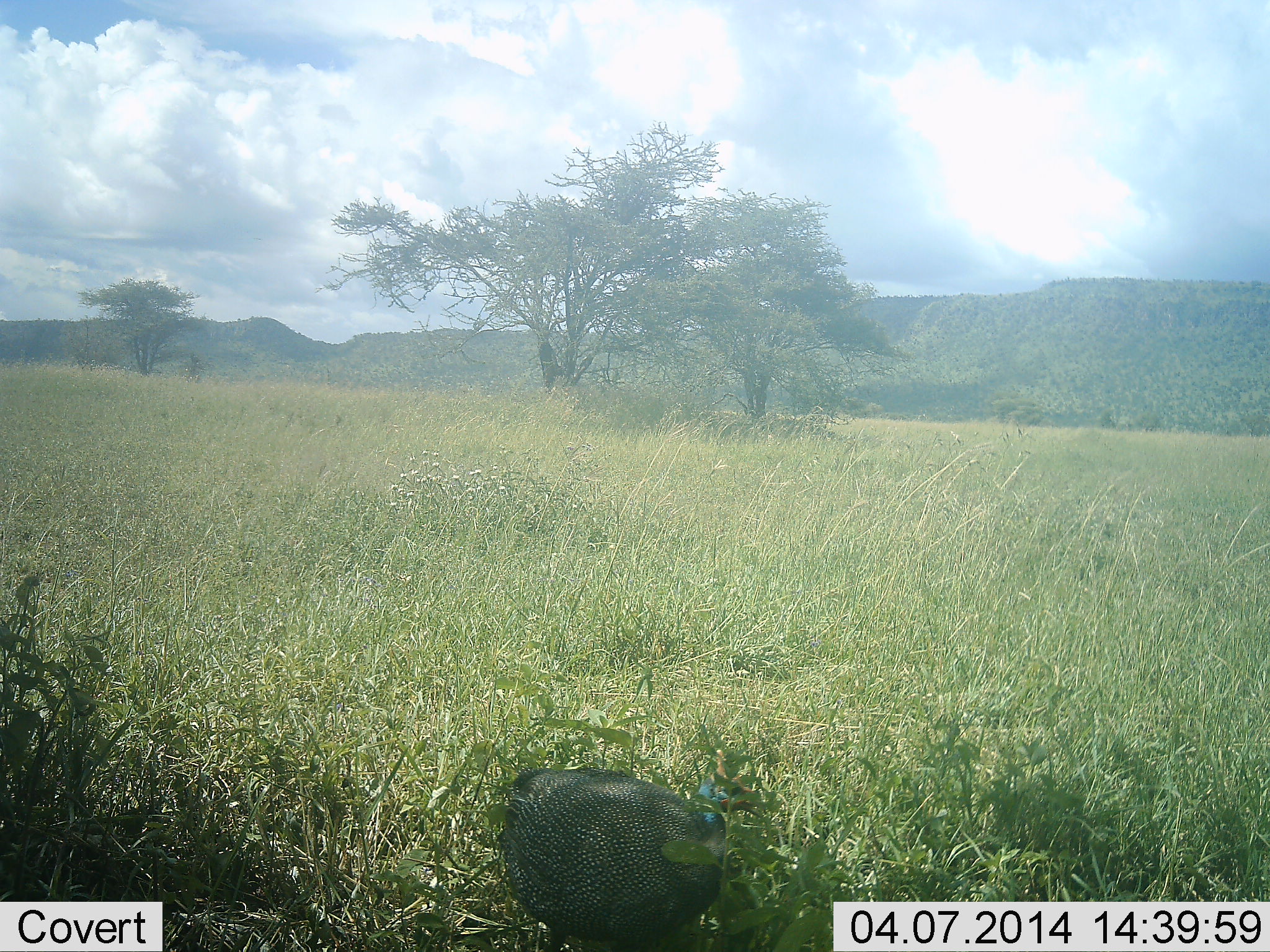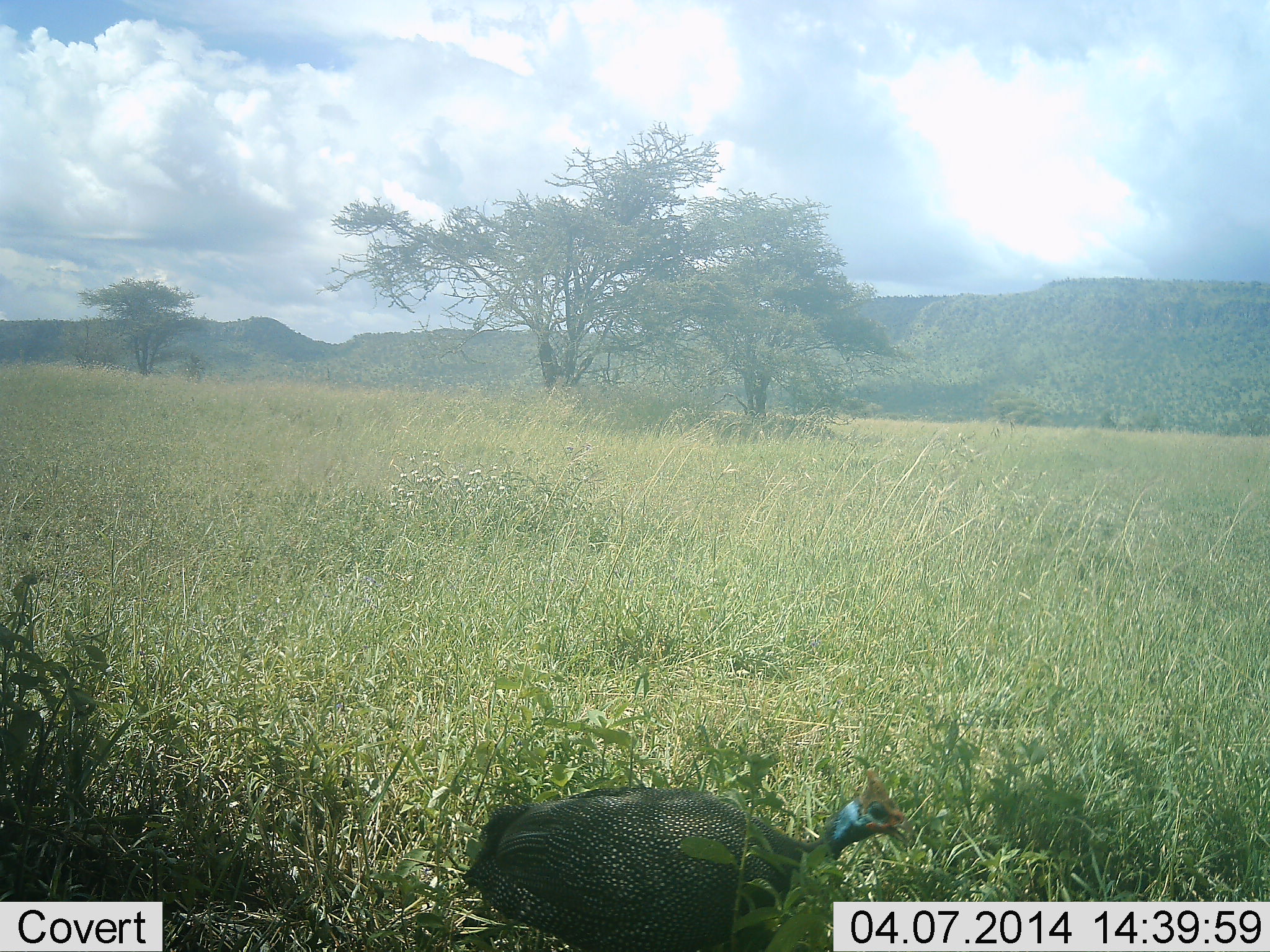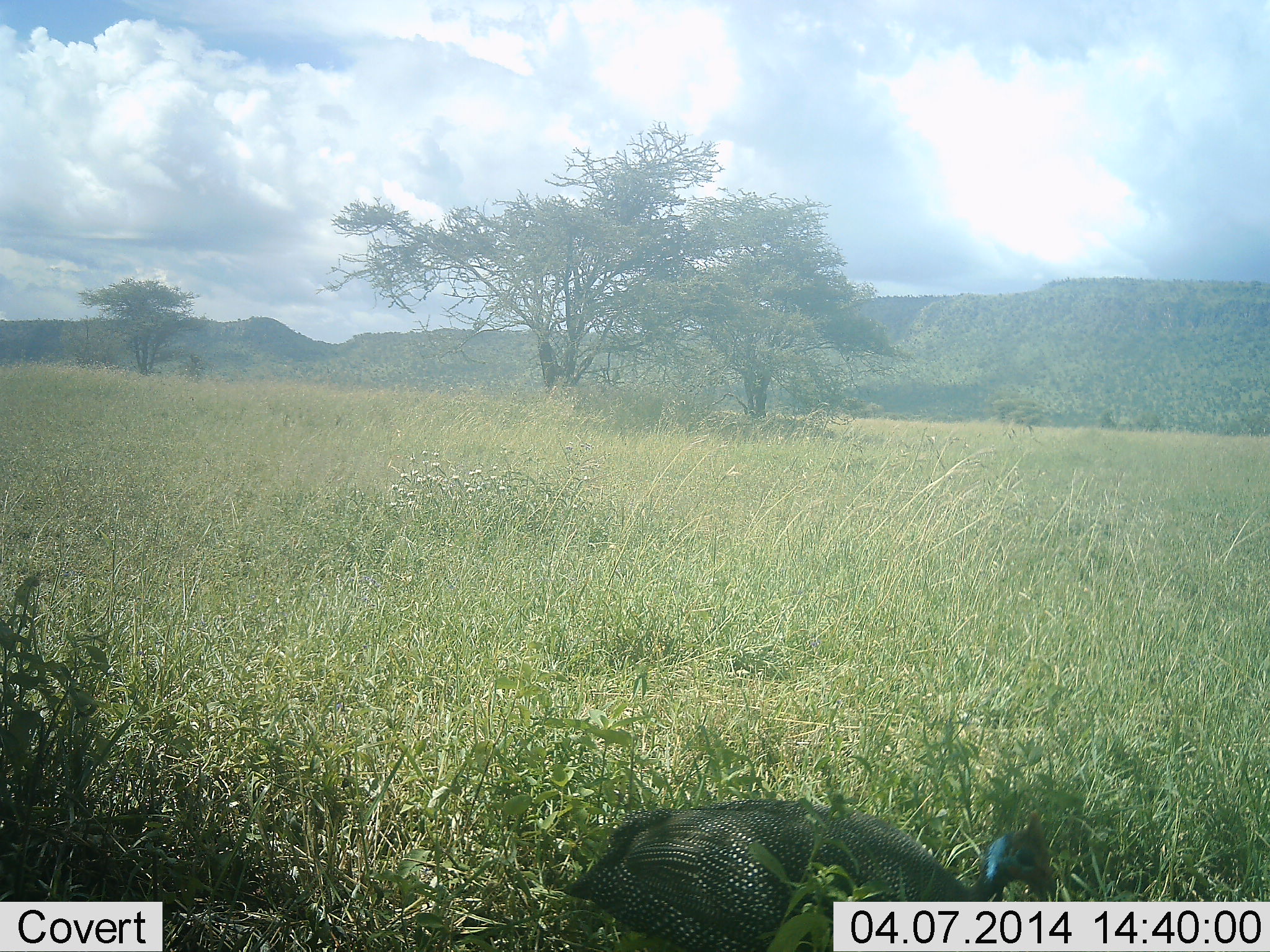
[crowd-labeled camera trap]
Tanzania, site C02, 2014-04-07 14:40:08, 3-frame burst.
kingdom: Animalia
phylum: Chordata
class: Aves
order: Galliformes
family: Numididae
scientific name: Numididae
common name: guinea fowl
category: guineafowl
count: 1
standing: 17%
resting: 2%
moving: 80%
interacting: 0%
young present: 0%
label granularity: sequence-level